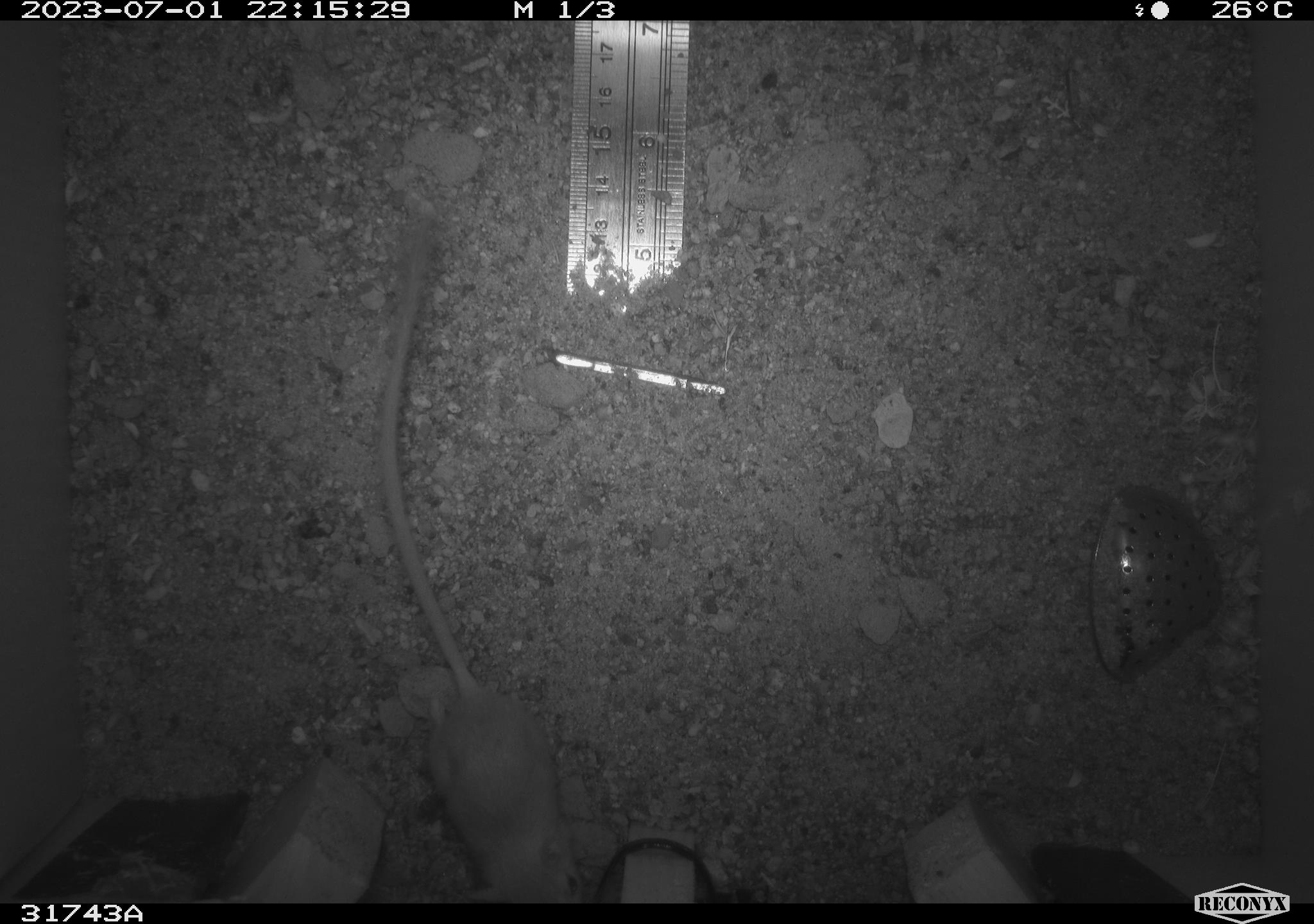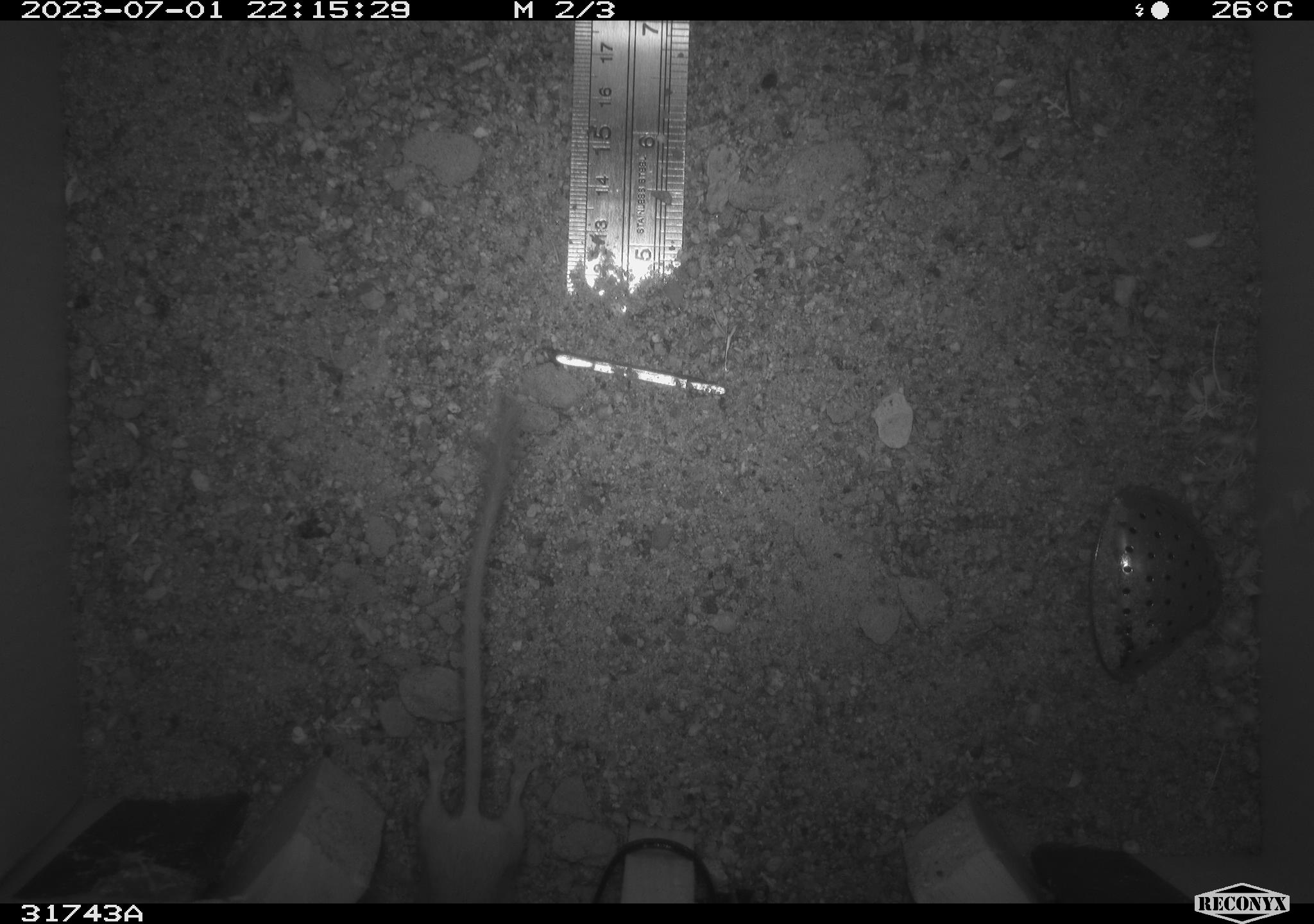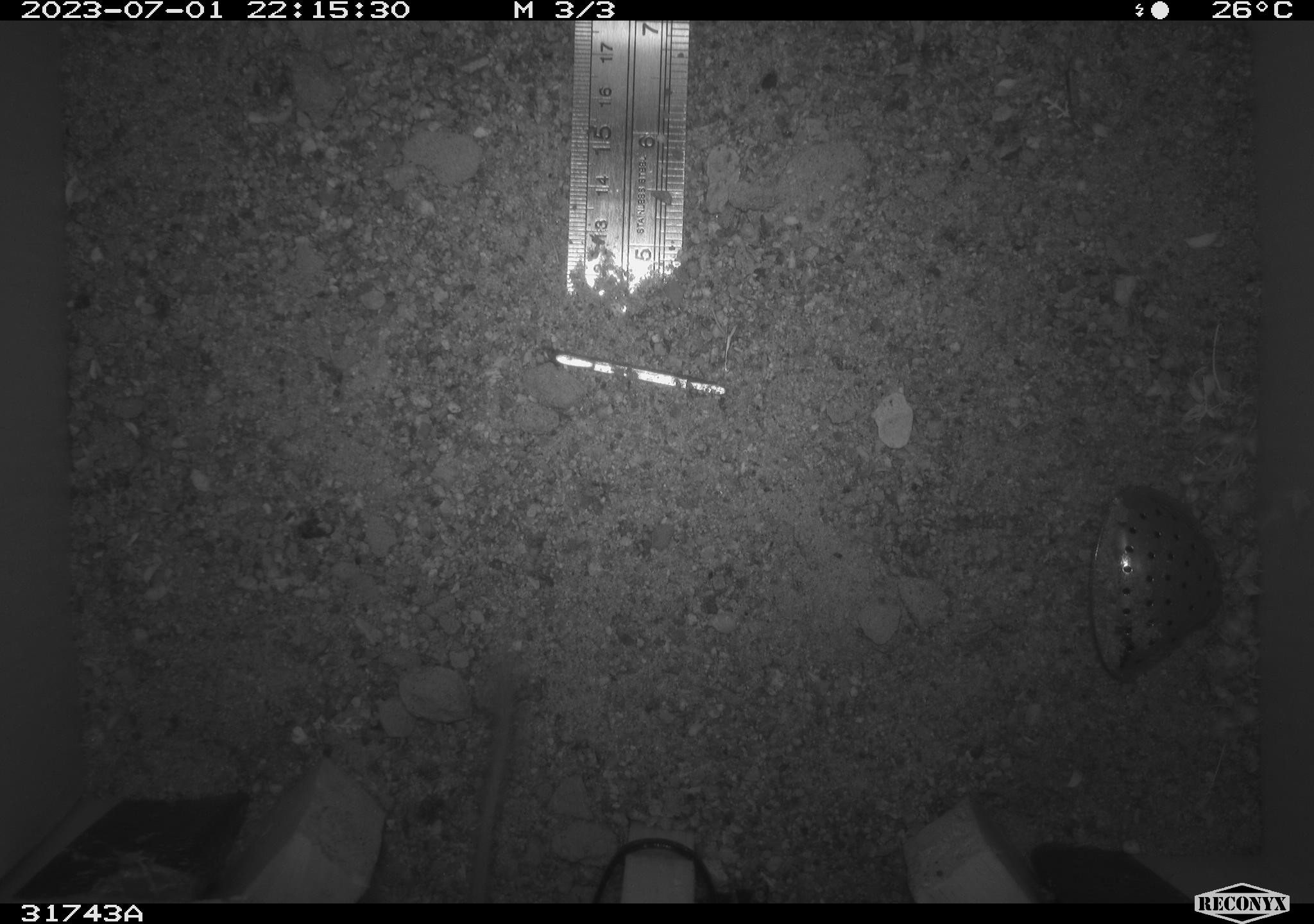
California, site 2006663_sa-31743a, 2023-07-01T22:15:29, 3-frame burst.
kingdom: Animalia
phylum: Chordata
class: Mammalia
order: Rodentia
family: Heteromyidae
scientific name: Heteromyidae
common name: kangaroo rats and pocket mice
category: heteromyidae family